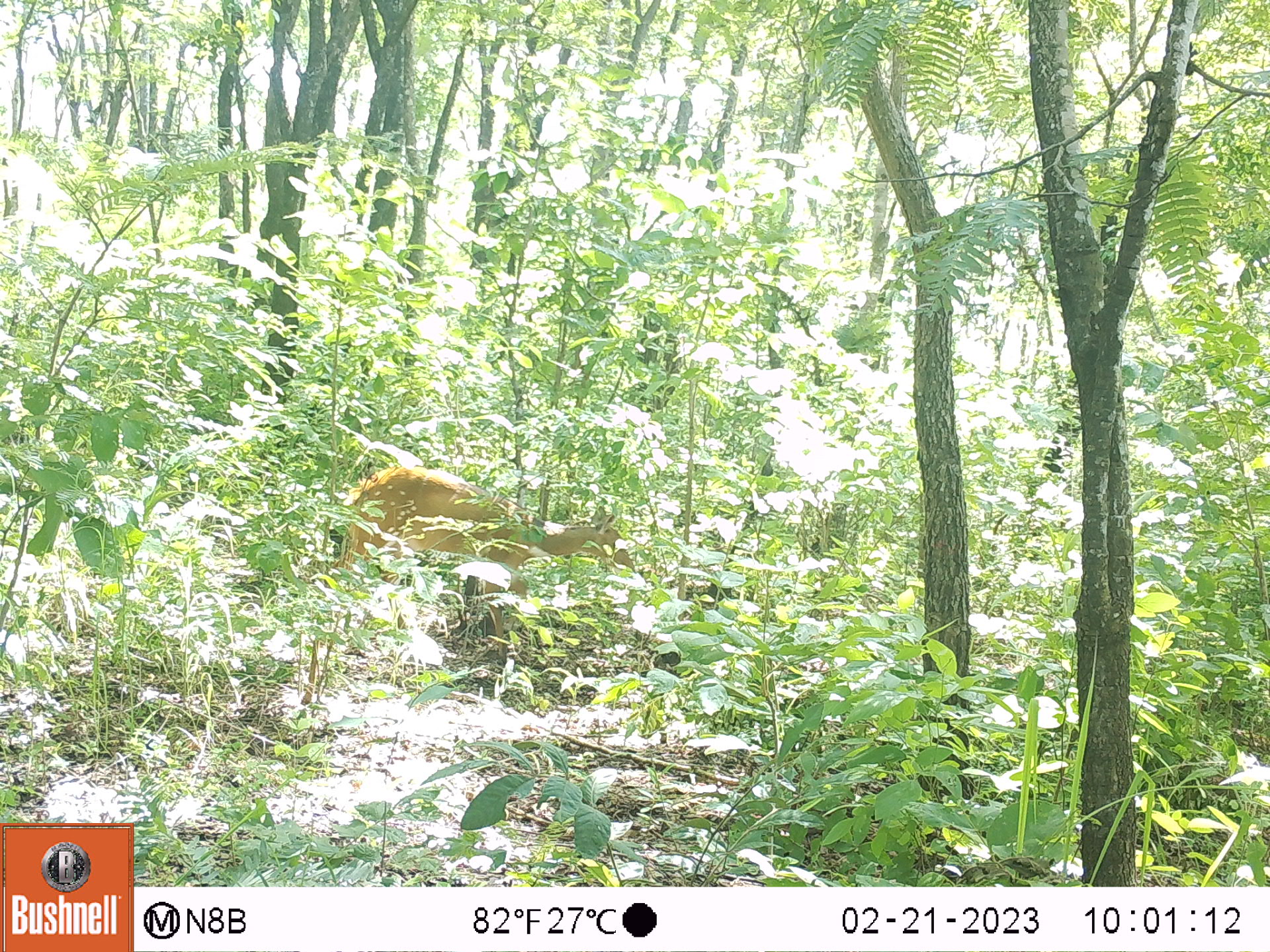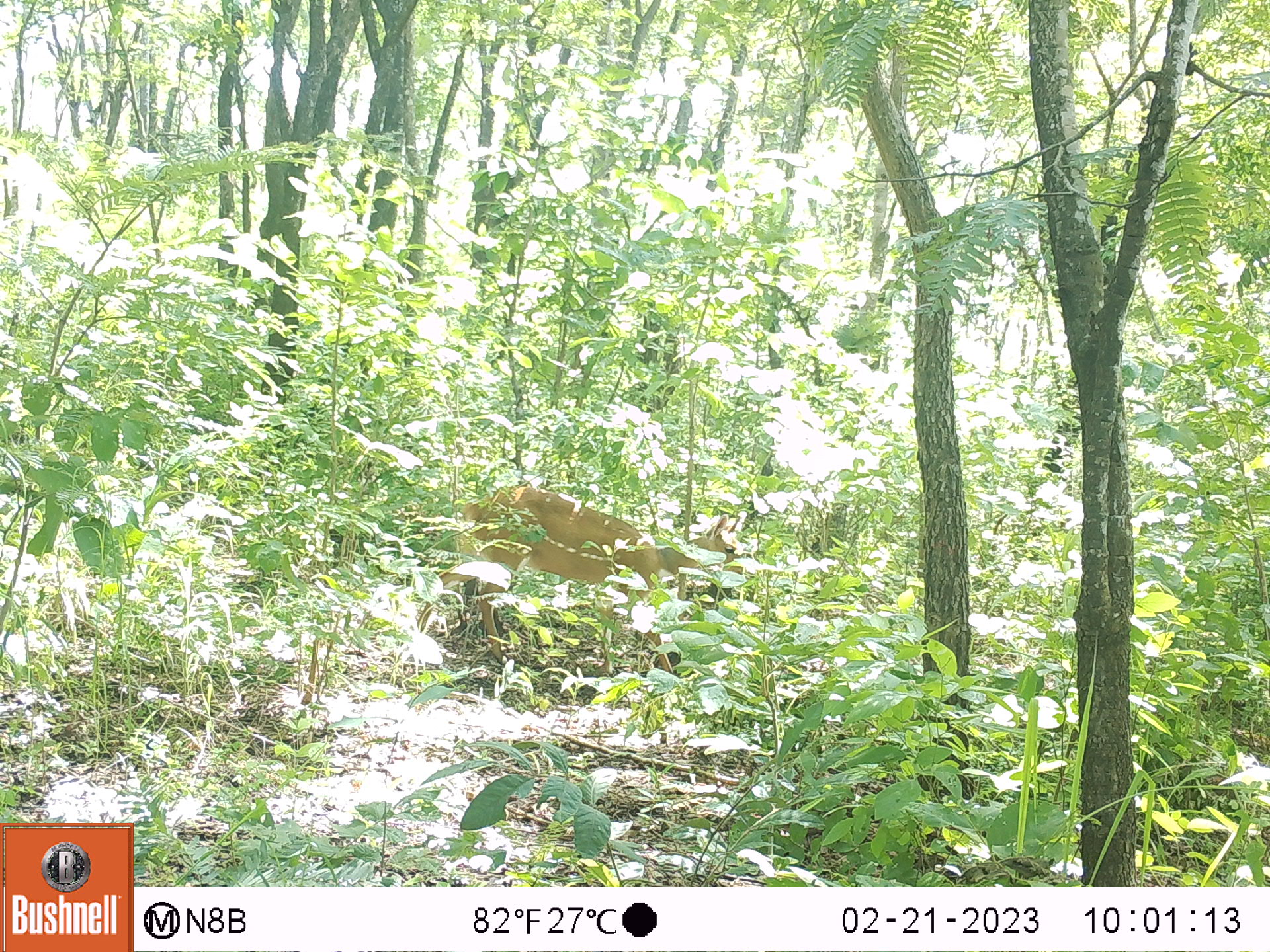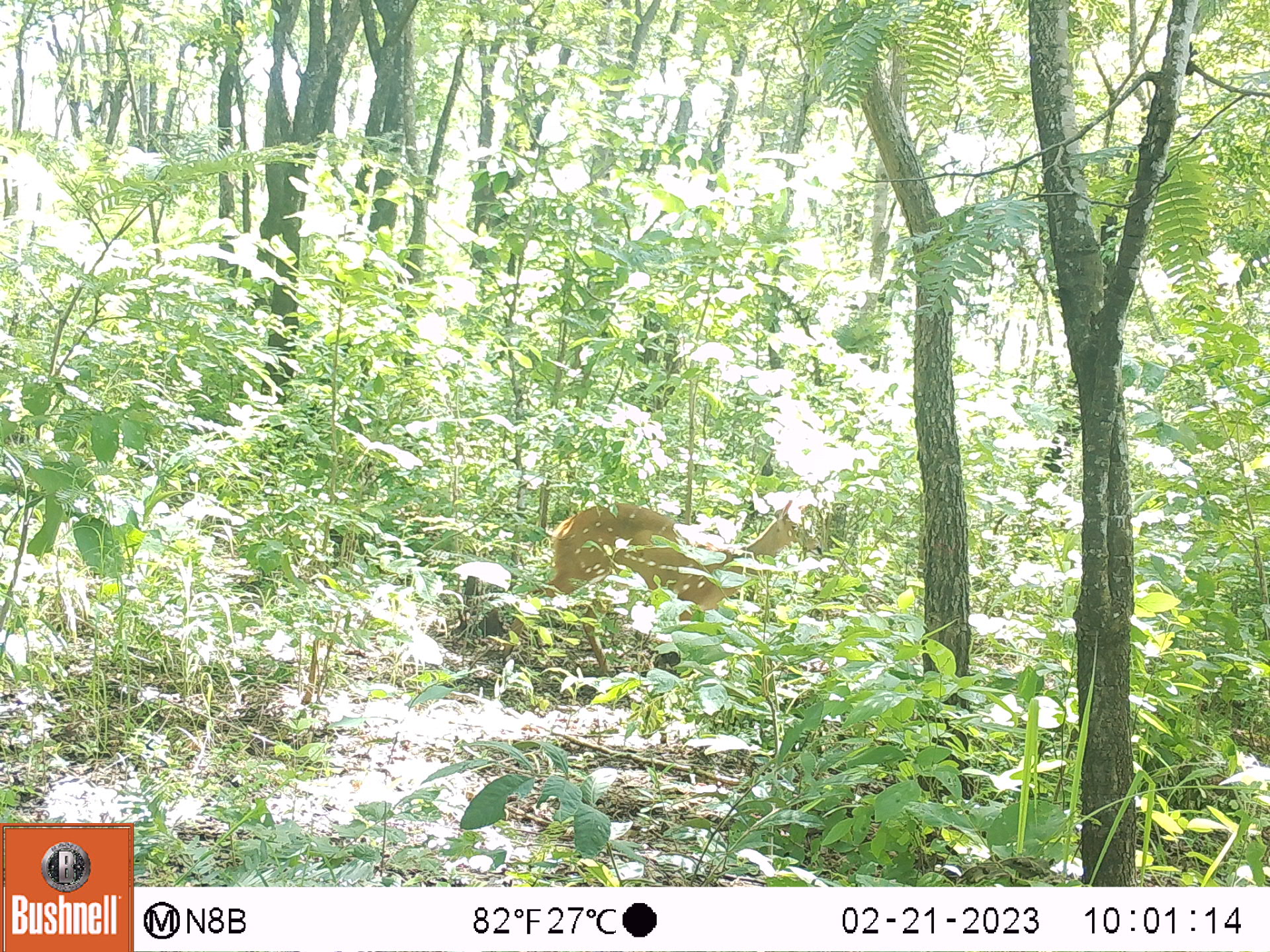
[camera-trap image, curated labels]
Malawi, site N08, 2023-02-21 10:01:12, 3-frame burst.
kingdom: Animalia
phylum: Chordata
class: Mammalia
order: Artiodactyla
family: Bovidae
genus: Tragelaphus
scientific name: Tragelaphus sylvaticus sylvaticus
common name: cape bushbuck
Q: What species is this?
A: Cape bushbuck (Tragelaphus sylvaticus sylvaticus).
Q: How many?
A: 1.